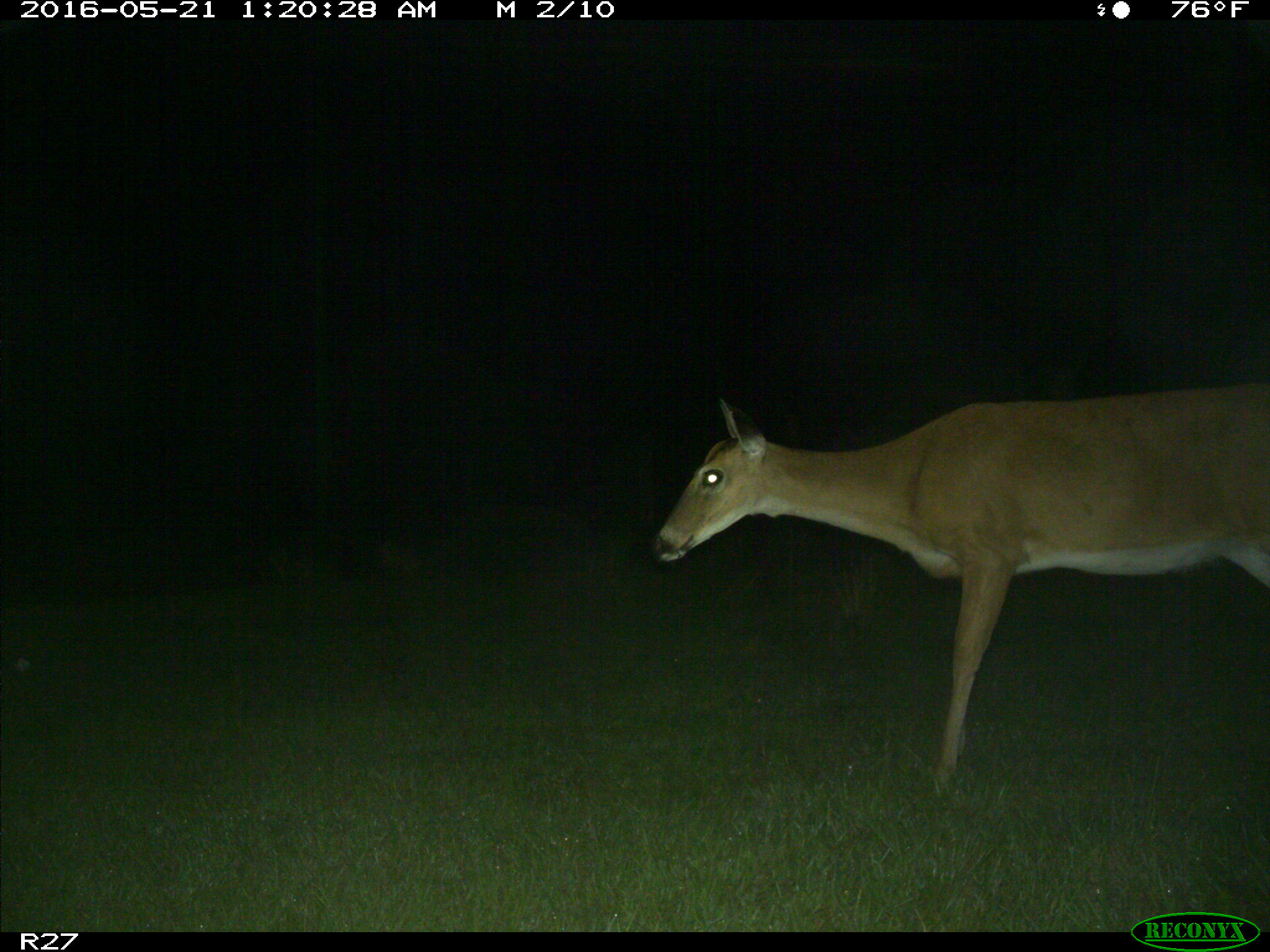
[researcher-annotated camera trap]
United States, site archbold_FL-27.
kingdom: Animalia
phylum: Chordata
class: Mammalia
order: Artiodactyla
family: Cervidae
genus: Odocoileus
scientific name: Odocoileus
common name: deer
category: unidentified deer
Unidentified deer (deer) (Odocoileus).